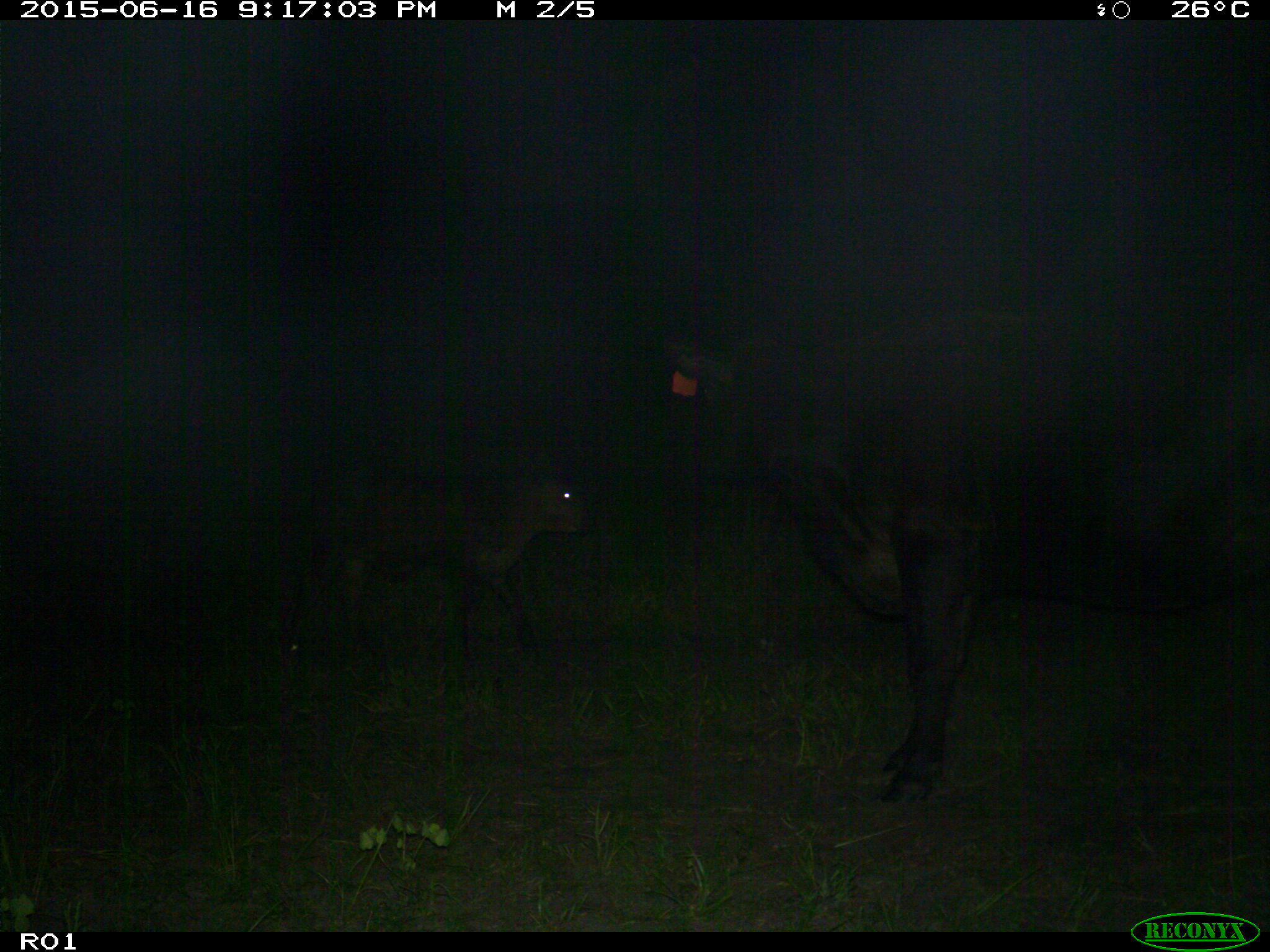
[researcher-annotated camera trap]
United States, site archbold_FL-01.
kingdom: Animalia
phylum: Chordata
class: Mammalia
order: Artiodactyla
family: Bovidae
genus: Bos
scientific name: Bos taurus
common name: domestic cow